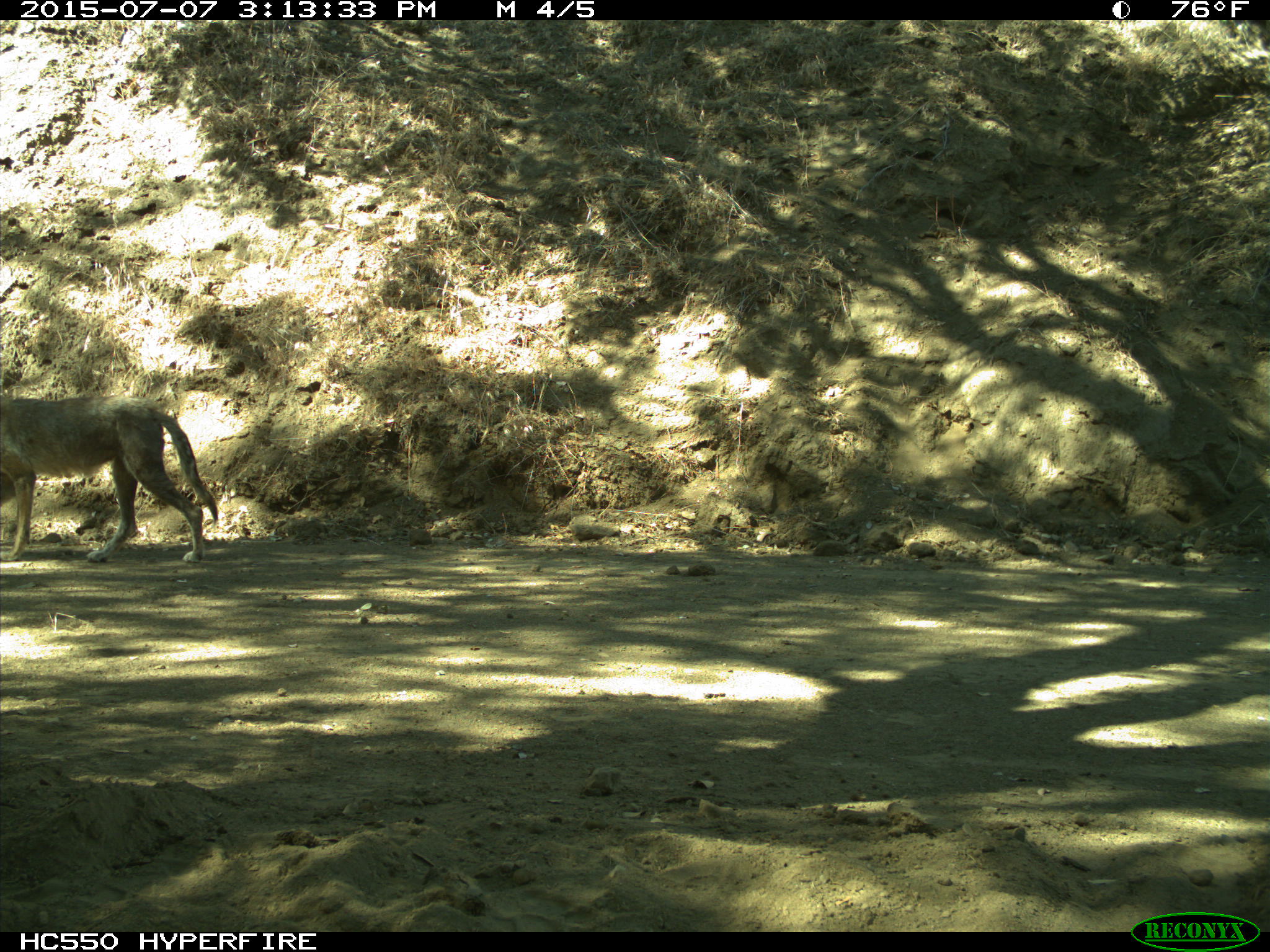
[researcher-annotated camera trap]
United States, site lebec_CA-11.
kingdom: Animalia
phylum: Chordata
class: Mammalia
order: Carnivora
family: Canidae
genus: Canis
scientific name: Canis latrans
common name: coyote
Canis latrans (coyote).